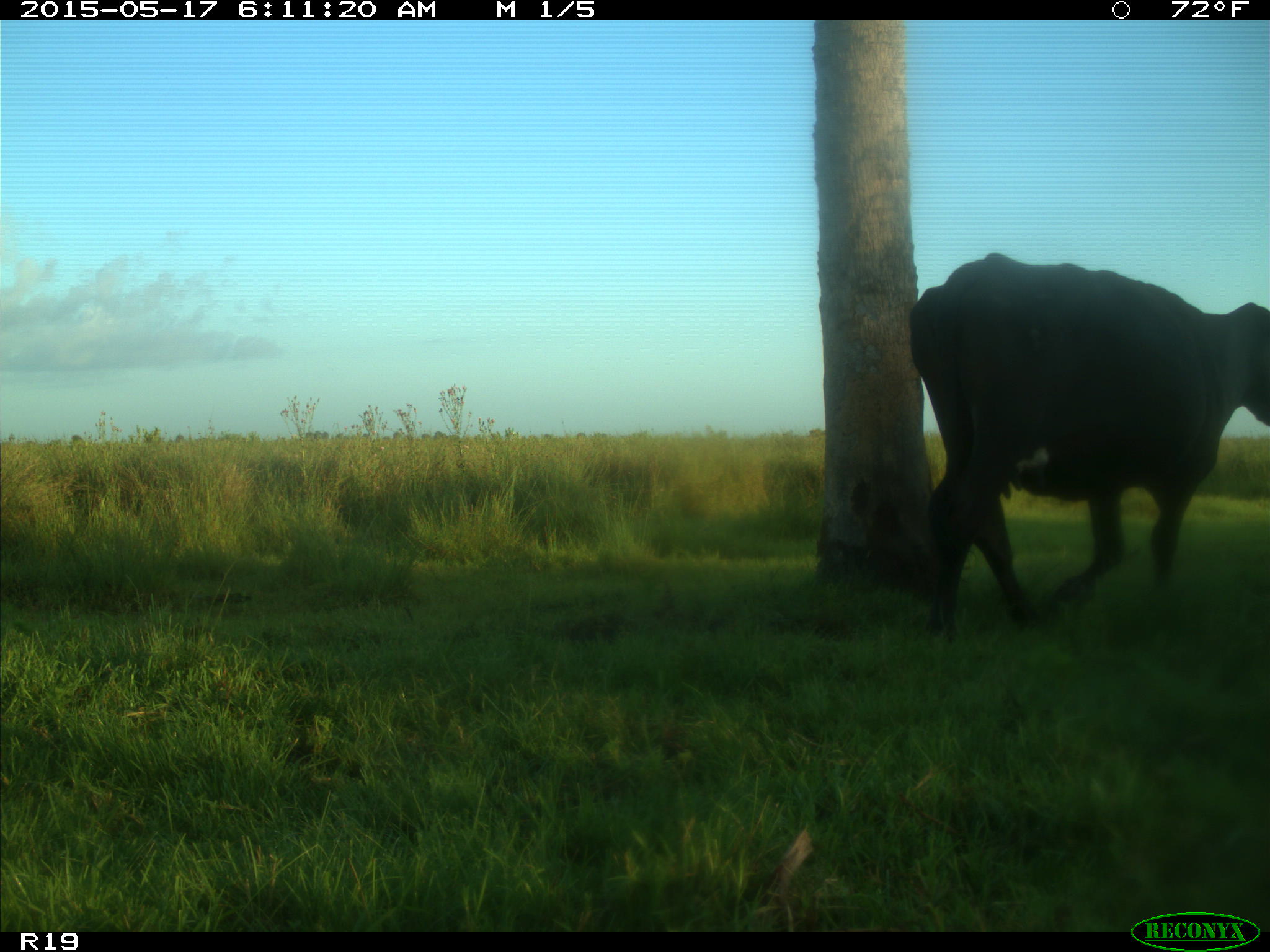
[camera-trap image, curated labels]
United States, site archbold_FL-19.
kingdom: Animalia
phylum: Chordata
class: Mammalia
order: Artiodactyla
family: Bovidae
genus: Bos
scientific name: Bos taurus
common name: domestic cow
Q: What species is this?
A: Bos taurus (domestic cow).